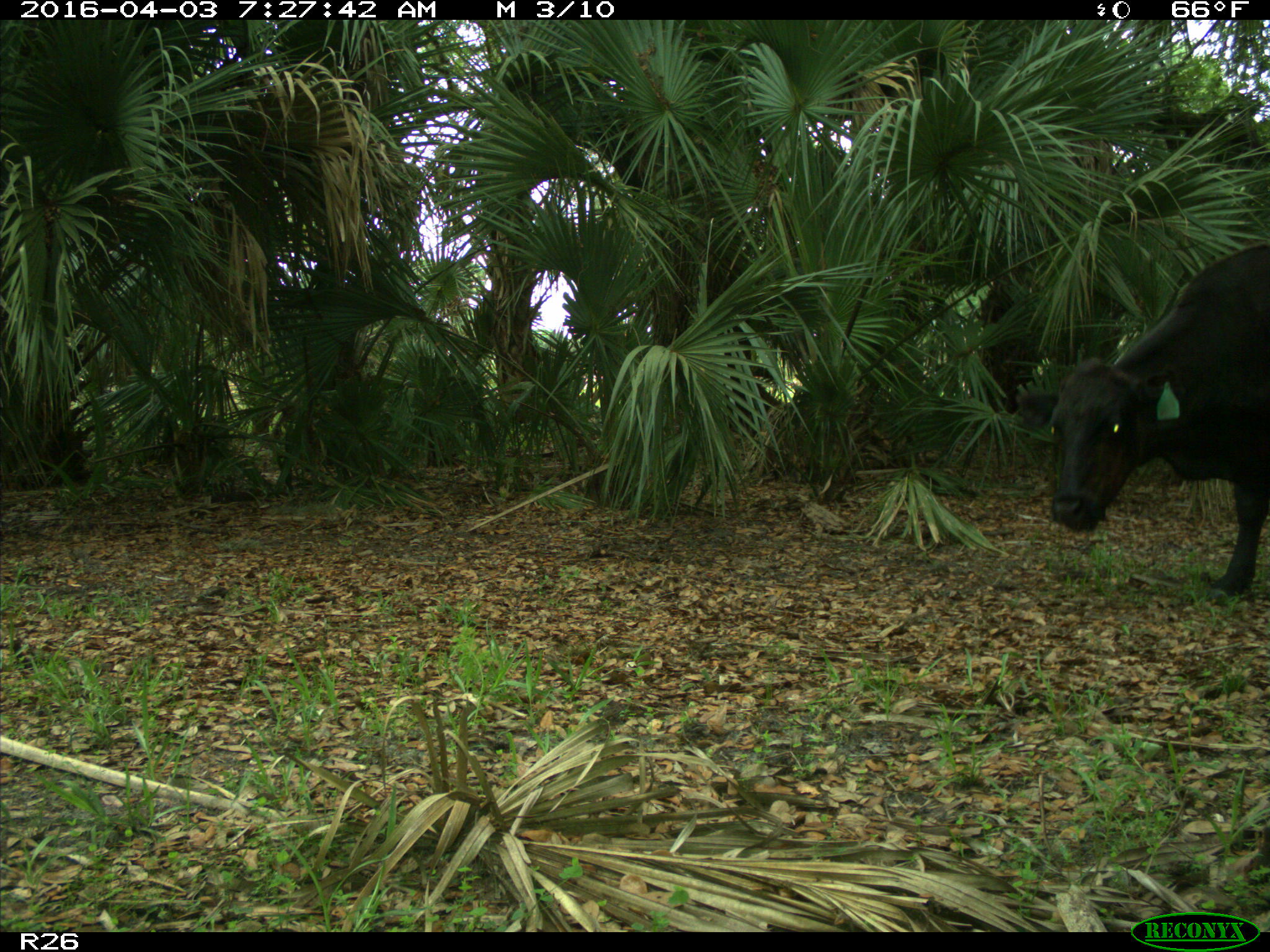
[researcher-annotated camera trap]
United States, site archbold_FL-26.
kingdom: Animalia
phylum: Chordata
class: Mammalia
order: Artiodactyla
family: Bovidae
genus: Bos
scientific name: Bos taurus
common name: domestic cow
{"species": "Bos taurus (domestic cow)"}